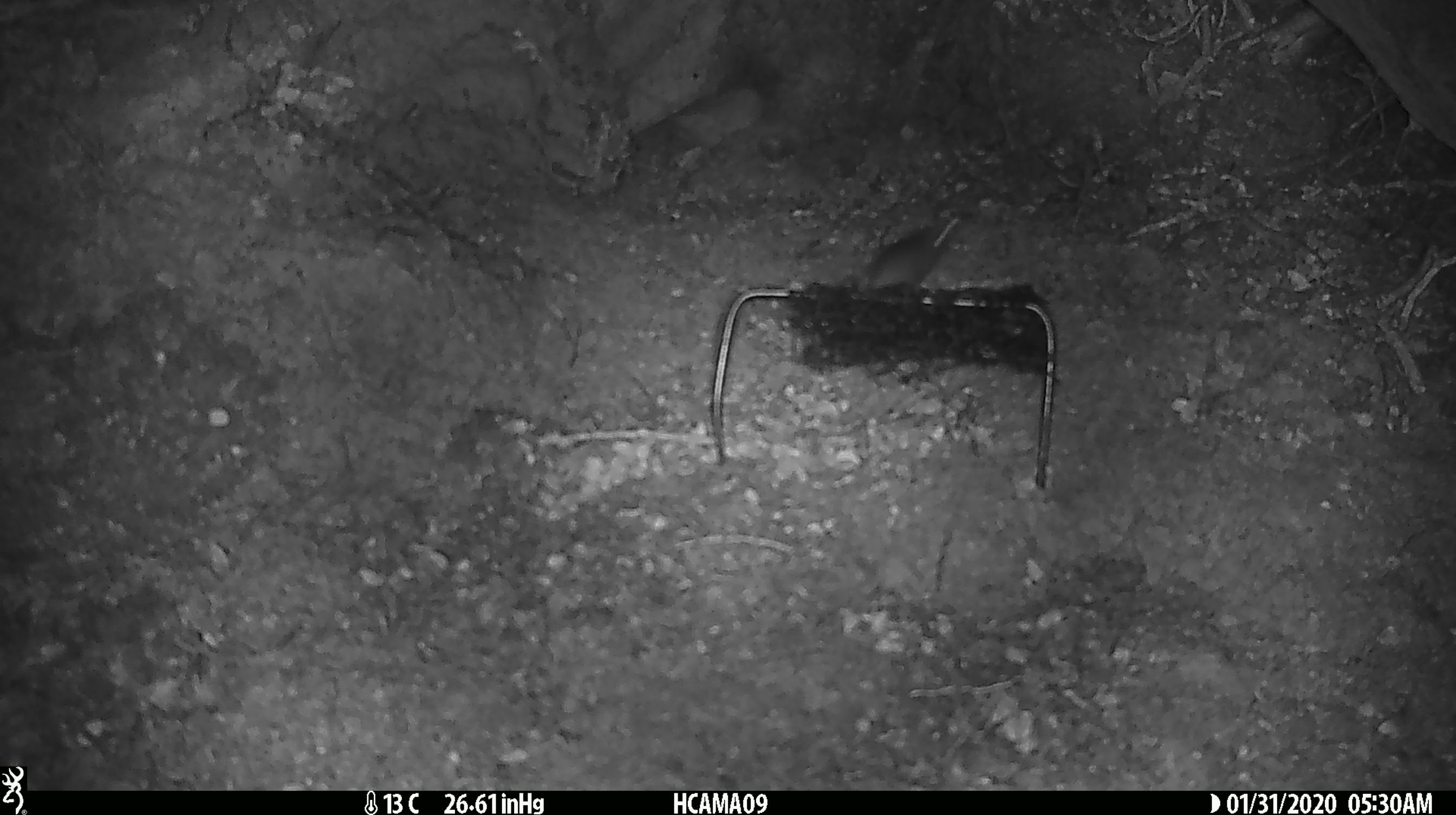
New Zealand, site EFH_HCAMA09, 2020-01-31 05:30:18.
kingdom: Animalia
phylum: Chordata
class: Mammalia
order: Rodentia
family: Muridae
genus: Mus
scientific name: Mus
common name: mouse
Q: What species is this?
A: Mouse (Mus).